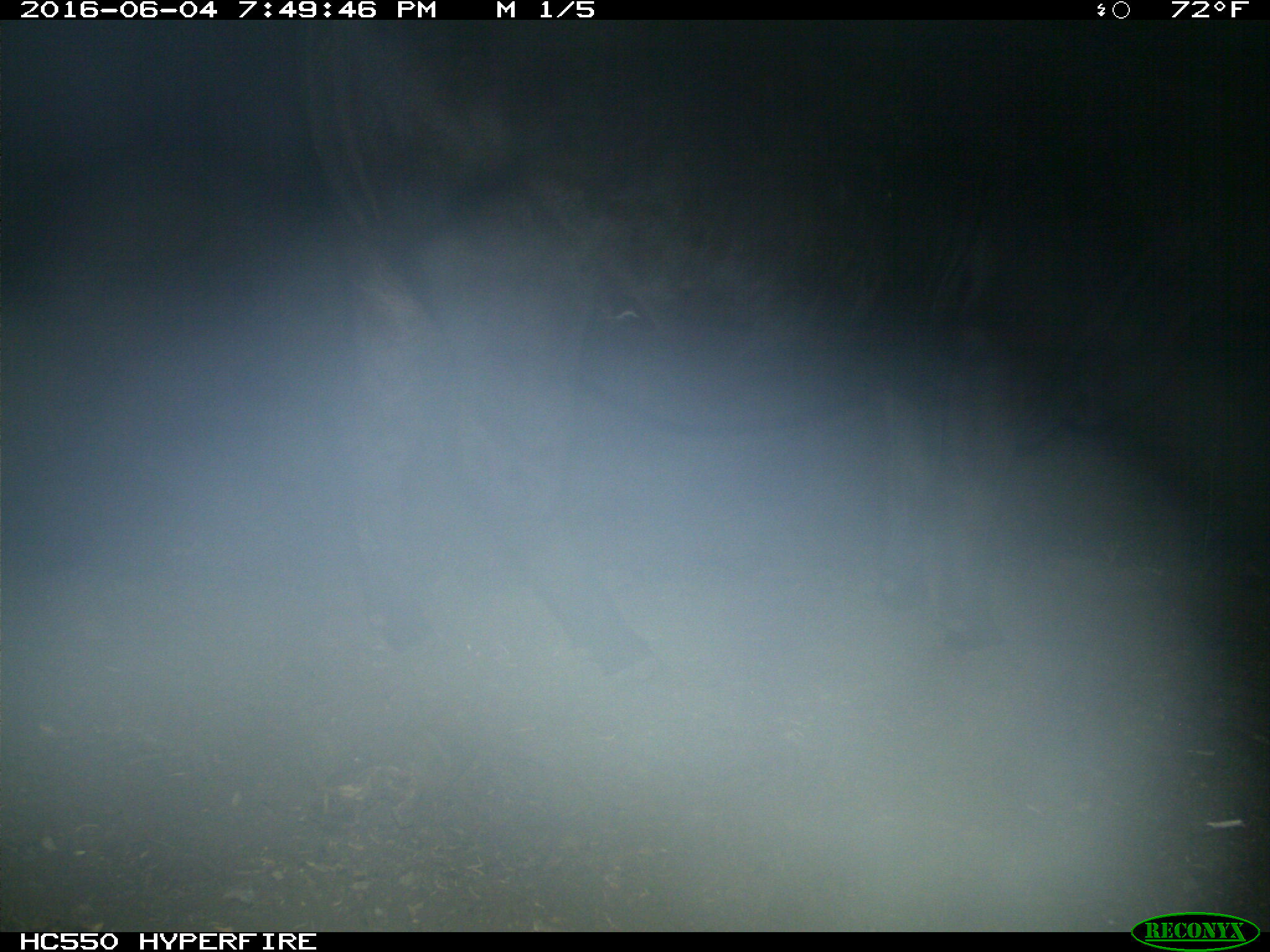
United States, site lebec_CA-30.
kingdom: Animalia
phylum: Chordata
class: Mammalia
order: Artiodactyla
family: Bovidae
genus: Bos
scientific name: Bos taurus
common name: domestic cow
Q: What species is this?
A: Bos taurus (domestic cow).